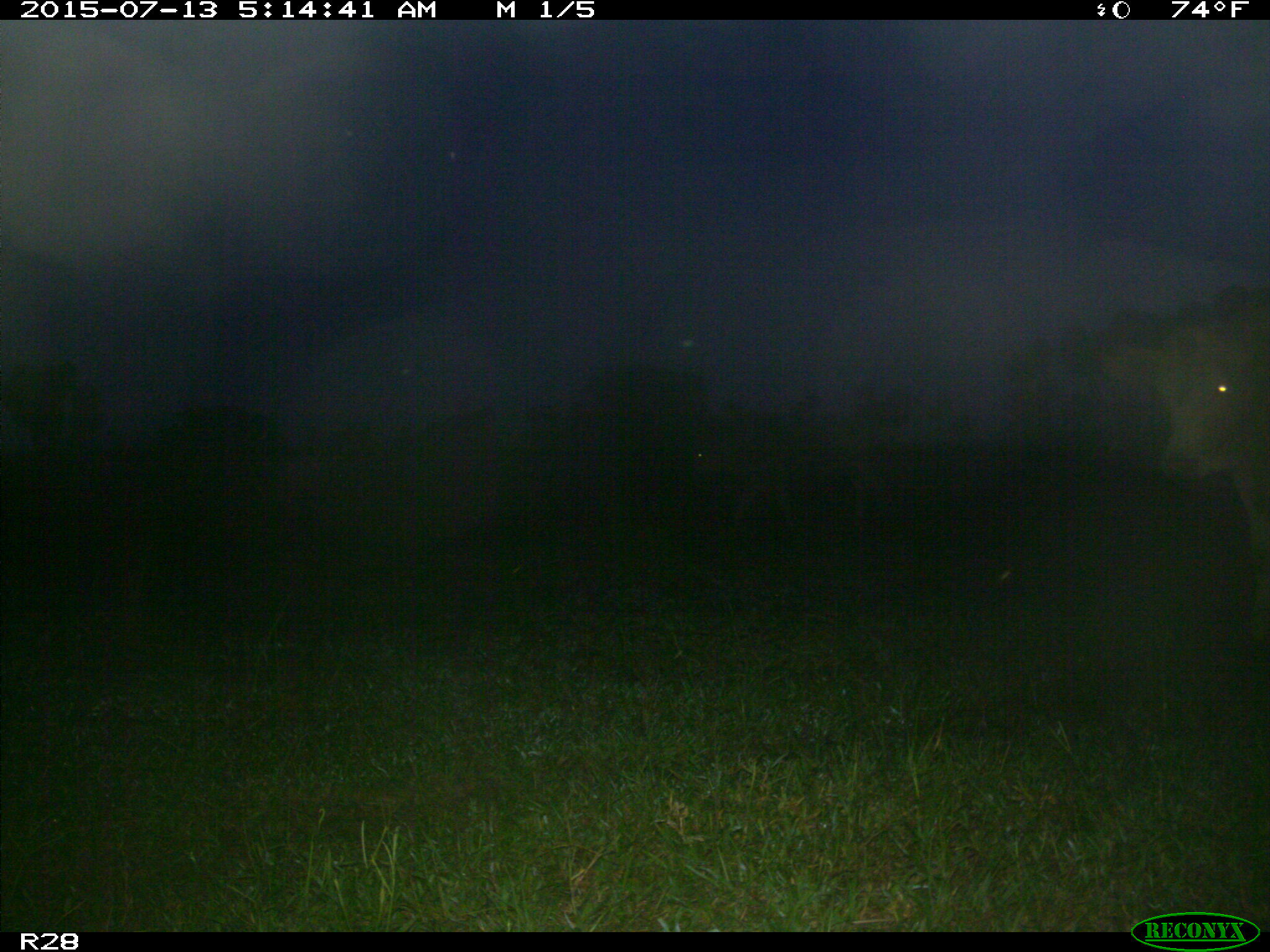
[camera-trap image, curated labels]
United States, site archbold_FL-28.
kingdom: Animalia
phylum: Chordata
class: Mammalia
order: Artiodactyla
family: Bovidae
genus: Bos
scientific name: Bos taurus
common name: domestic cow